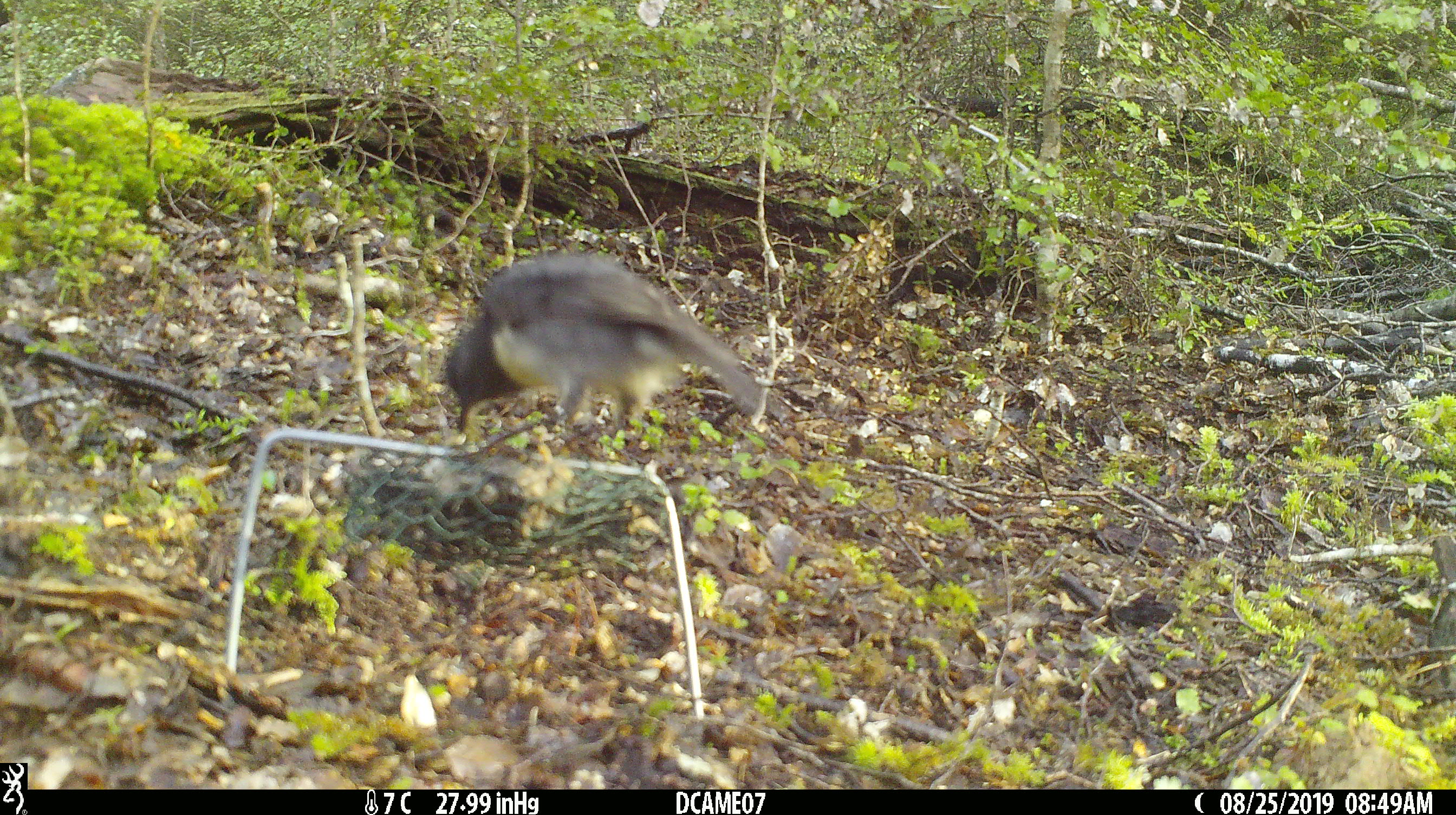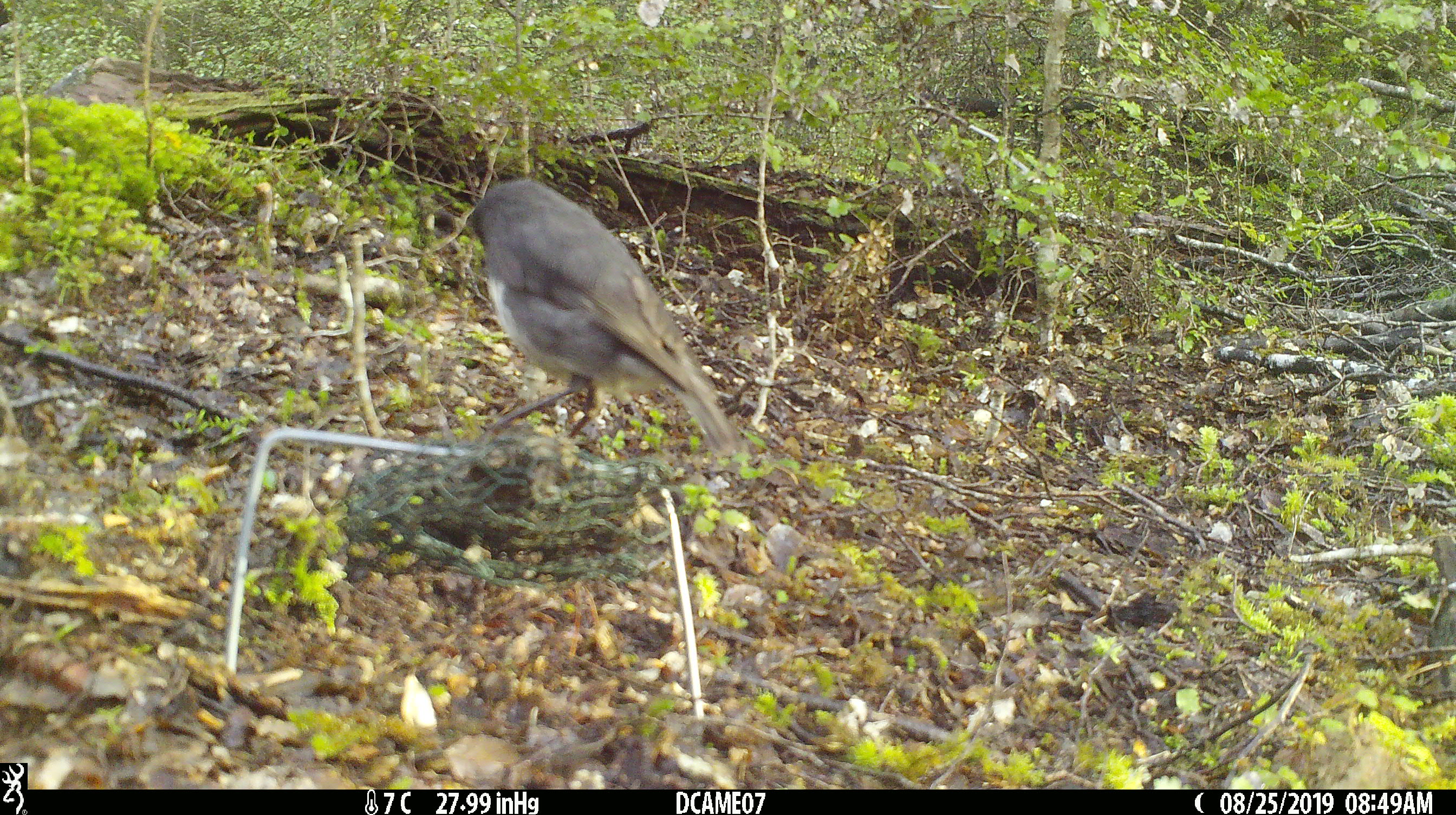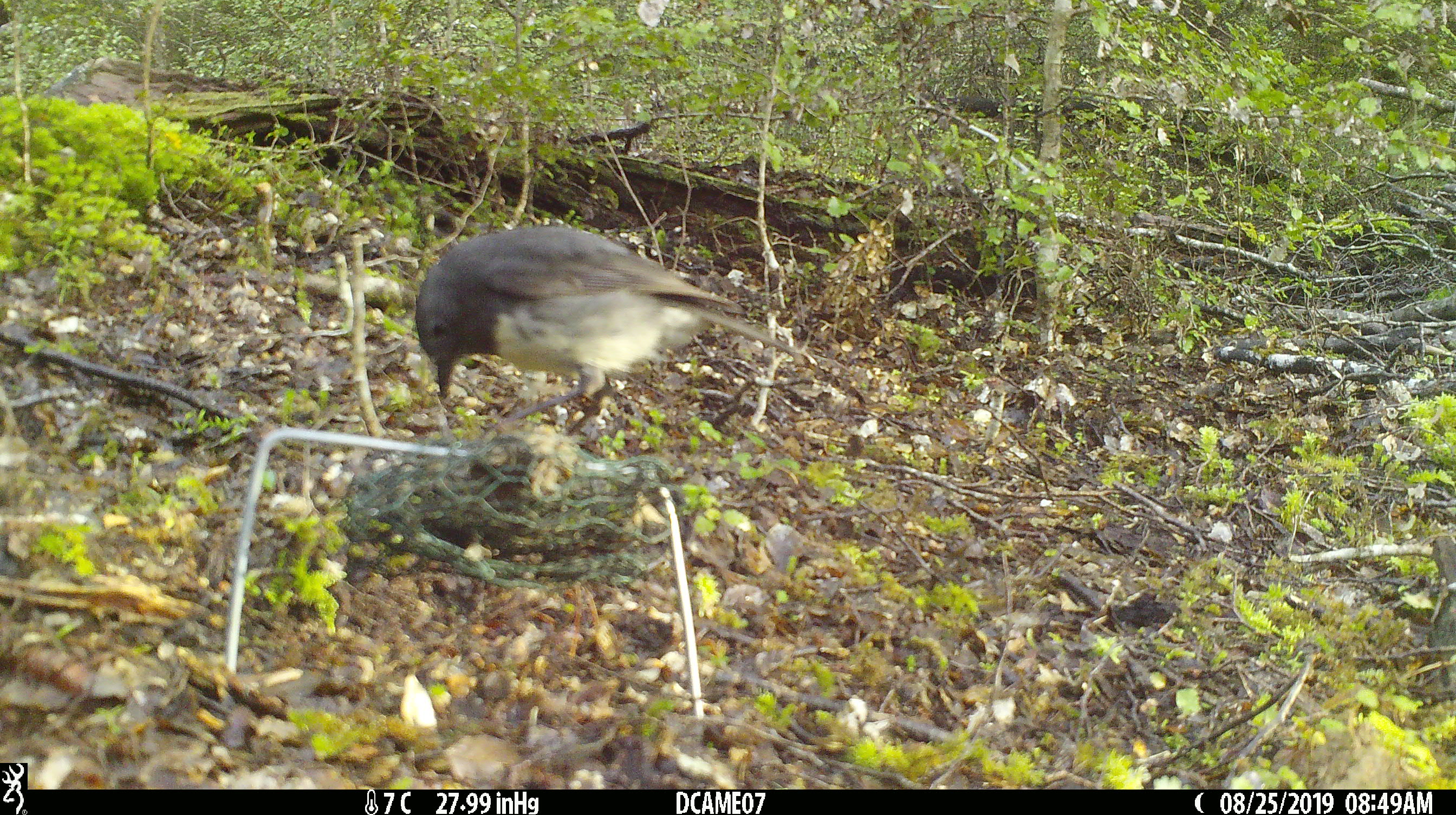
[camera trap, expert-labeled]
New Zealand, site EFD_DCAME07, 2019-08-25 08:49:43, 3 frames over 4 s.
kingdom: Animalia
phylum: Chordata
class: Aves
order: Passeriformes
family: Petroicidae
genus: Petroica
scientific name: Petroica australis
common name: new zealand robin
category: robin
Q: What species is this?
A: Robin (new zealand robin) (Petroica australis).